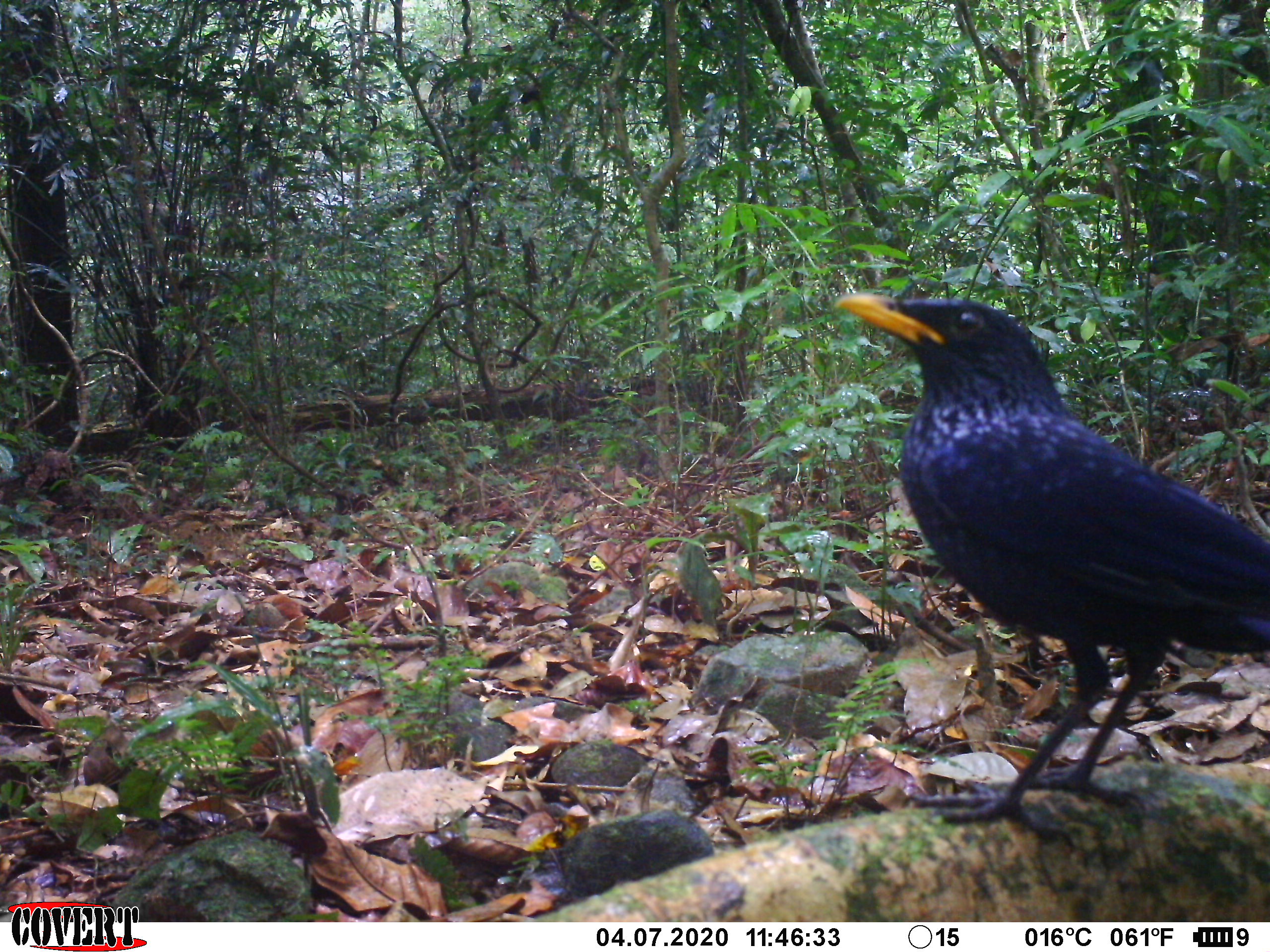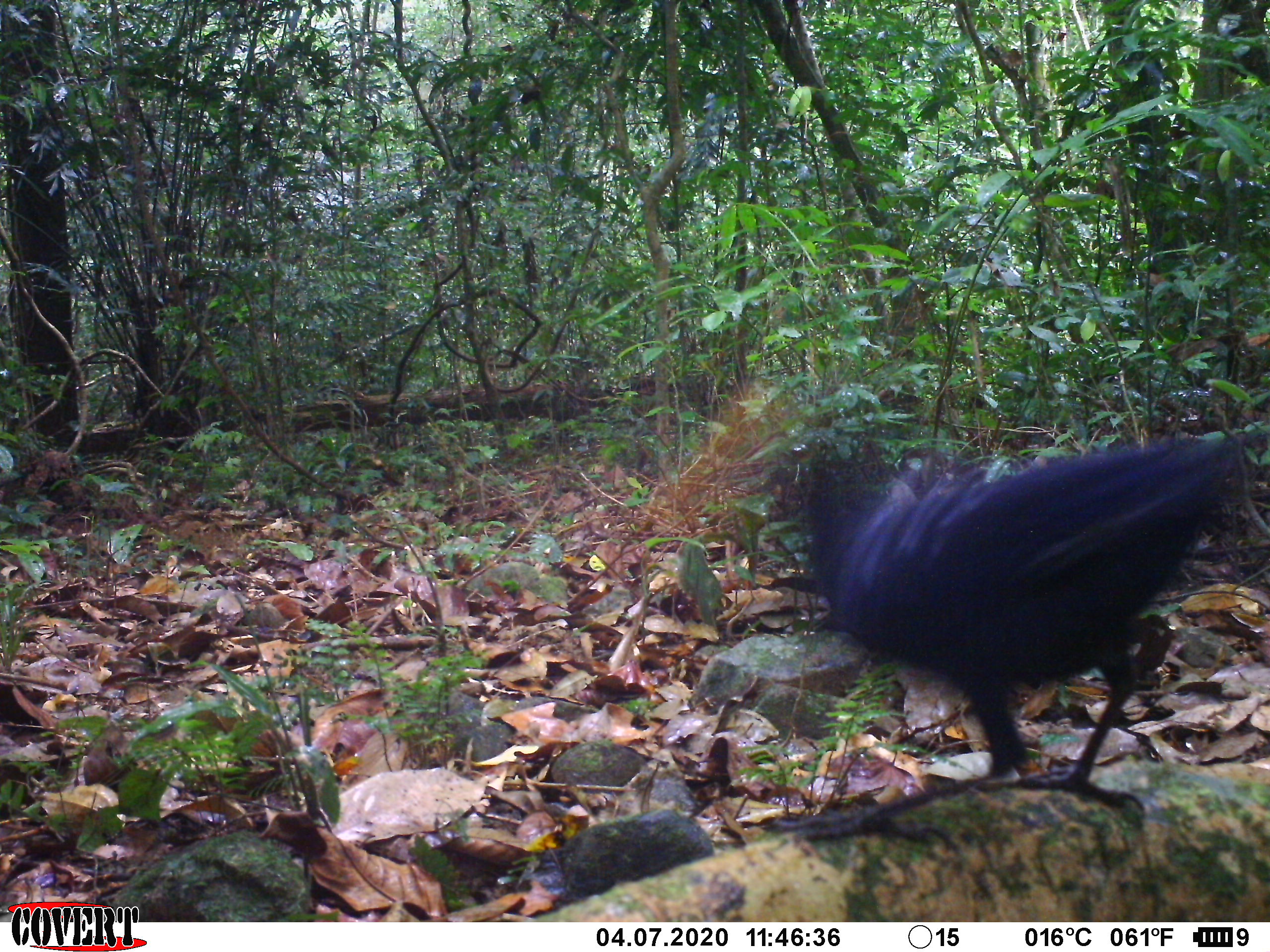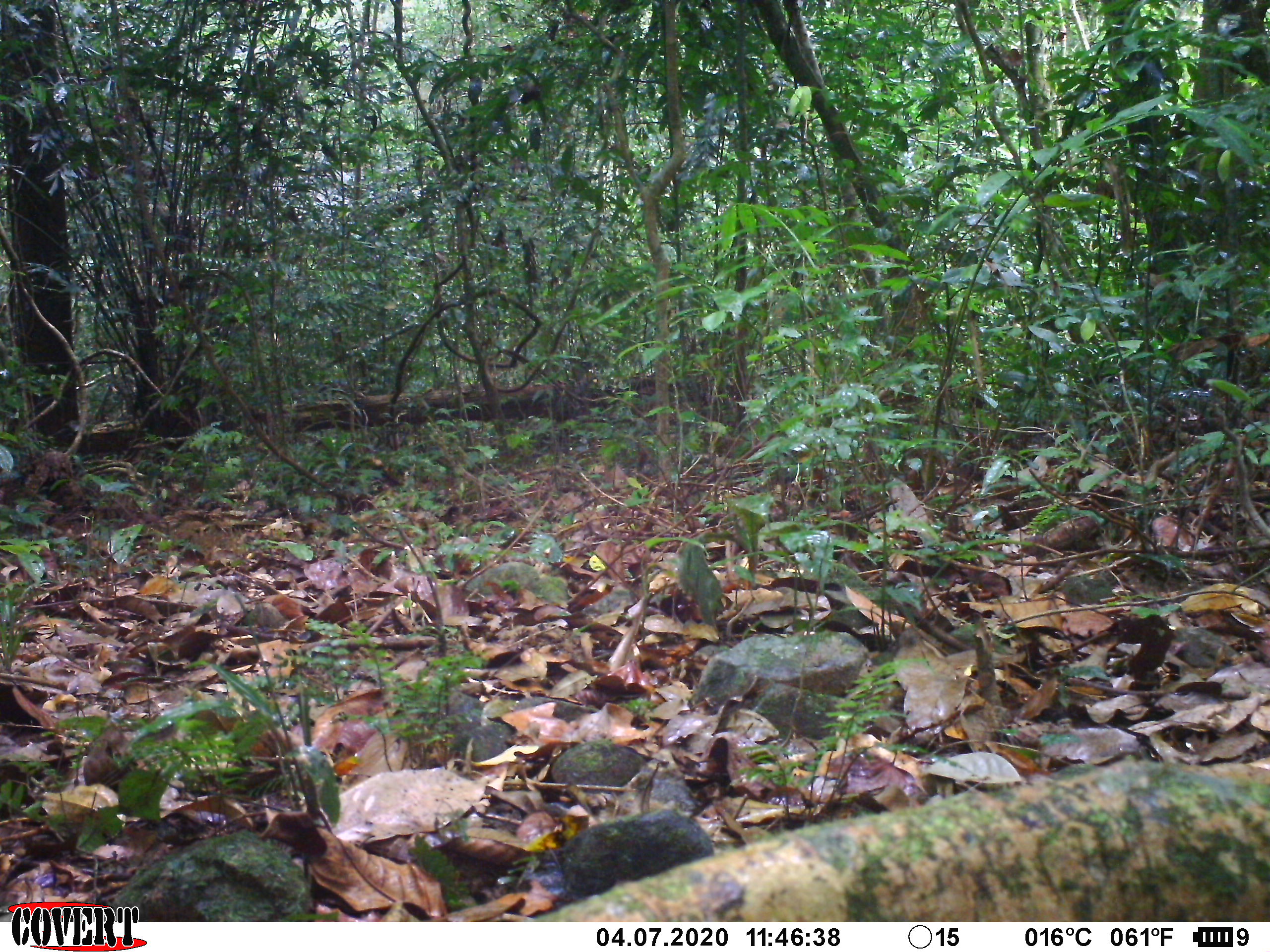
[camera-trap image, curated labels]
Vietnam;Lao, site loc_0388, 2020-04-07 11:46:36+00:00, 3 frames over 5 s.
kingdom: Animalia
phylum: Chordata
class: Aves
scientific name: Aves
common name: bird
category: unidentified bird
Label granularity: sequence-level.